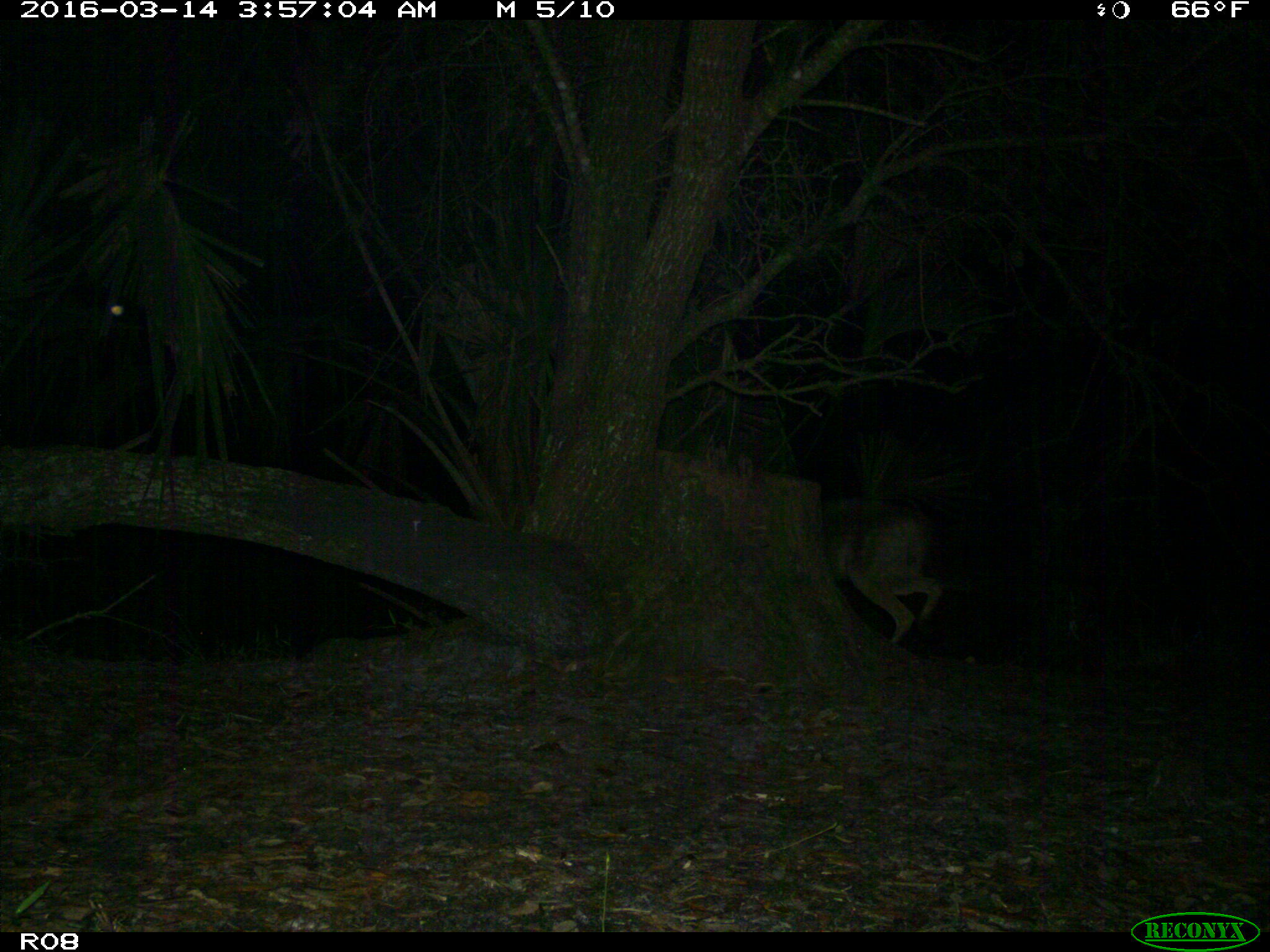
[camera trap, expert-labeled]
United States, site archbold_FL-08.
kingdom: Animalia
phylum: Chordata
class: Mammalia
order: Carnivora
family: Canidae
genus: Canis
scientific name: Canis latrans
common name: coyote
Canis latrans (coyote).